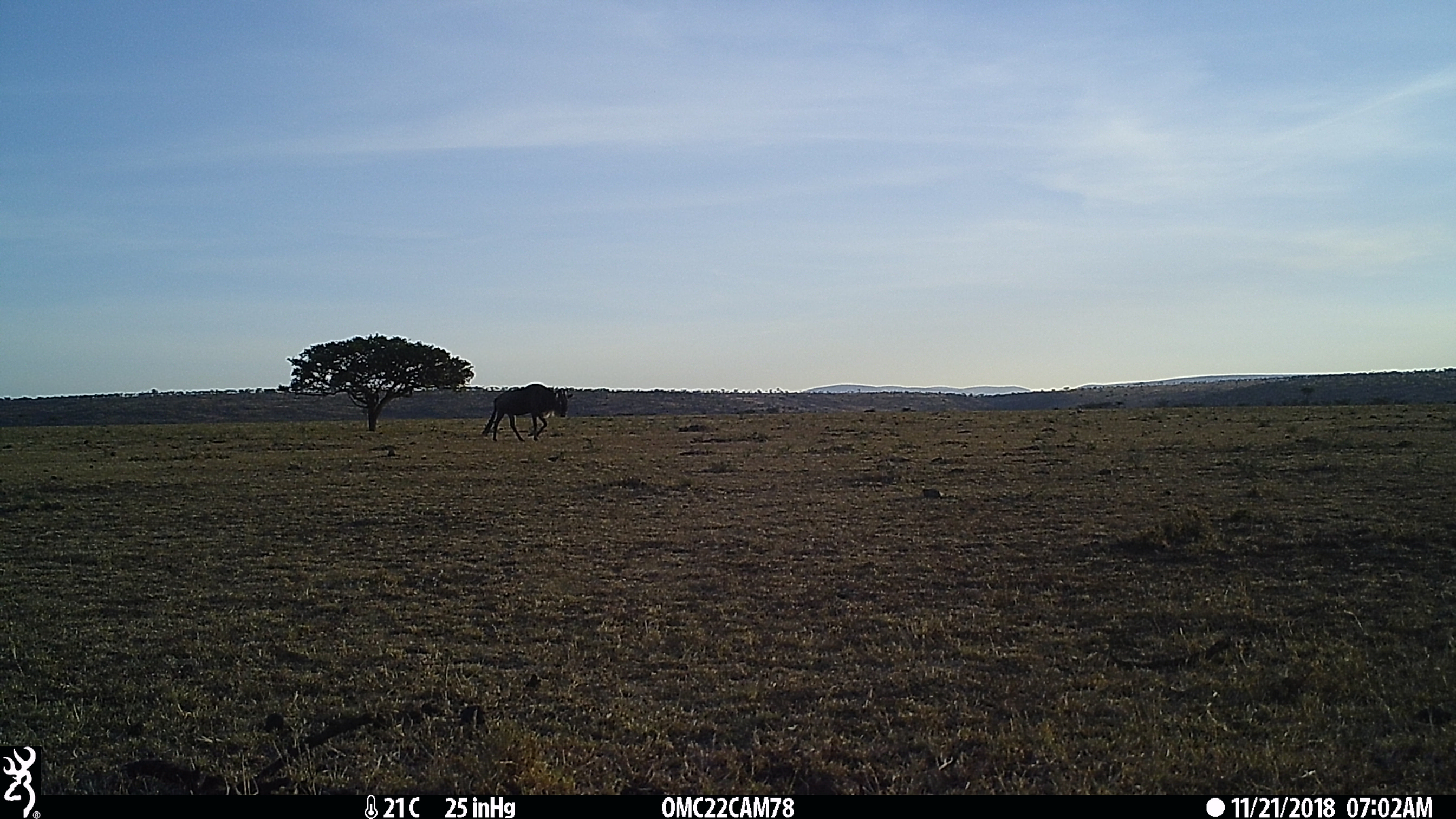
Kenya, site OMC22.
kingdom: Animalia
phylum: Chordata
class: Mammalia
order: Artiodactyla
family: Bovidae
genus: Connochaetes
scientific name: Connochaetes taurinus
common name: blue wildebeest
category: wildebeest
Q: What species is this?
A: Wildebeest (blue wildebeest) (Connochaetes taurinus).